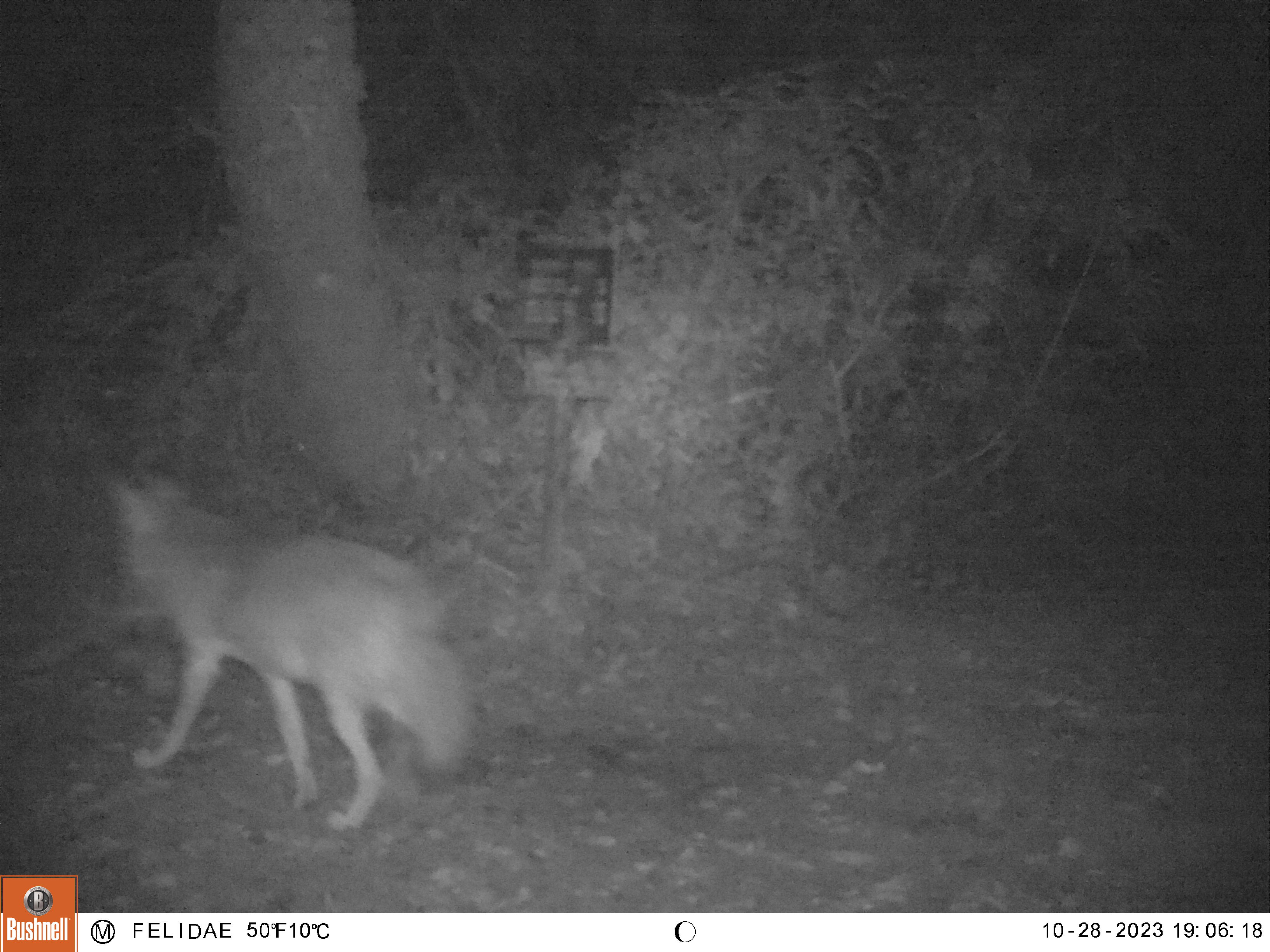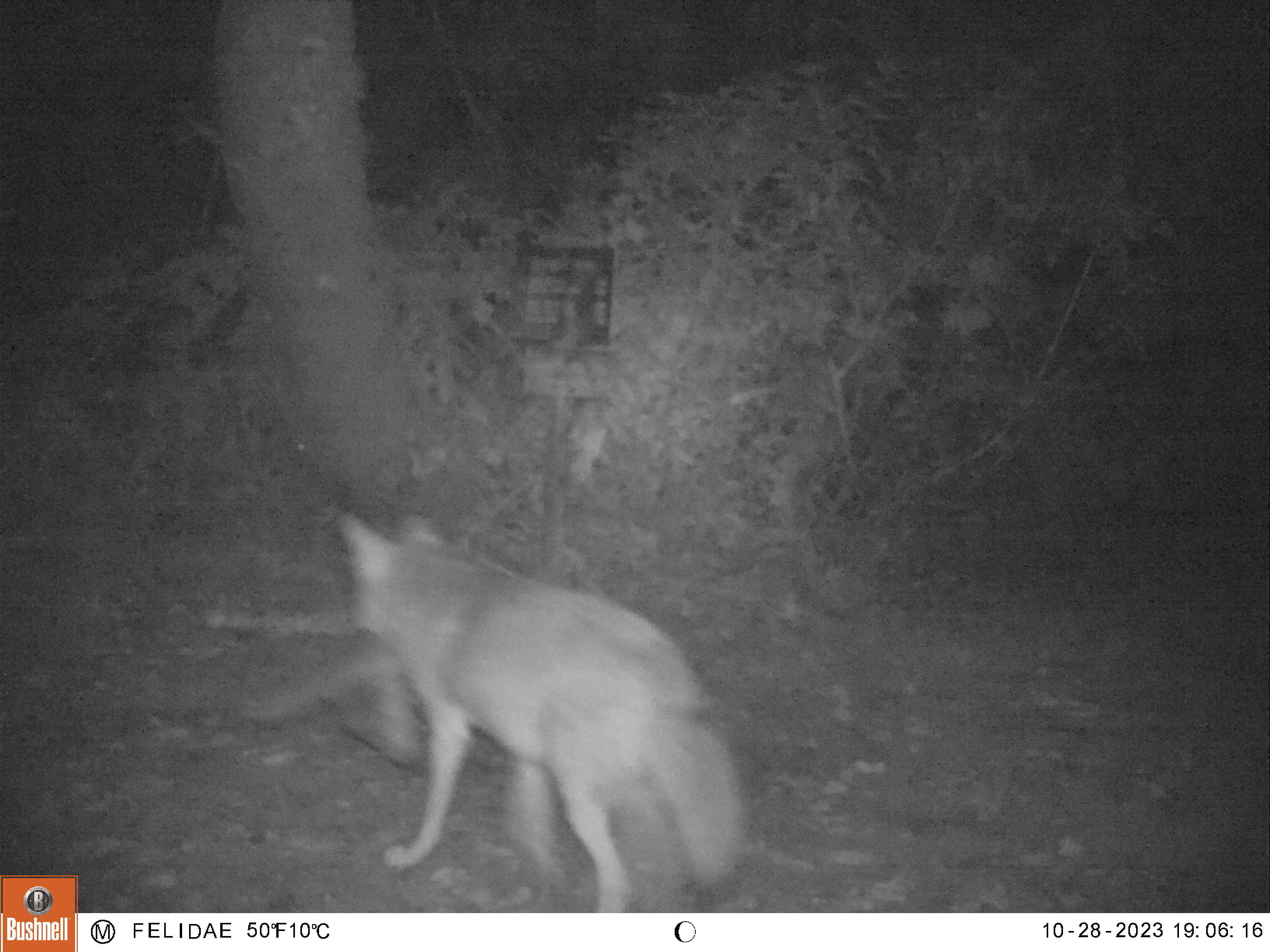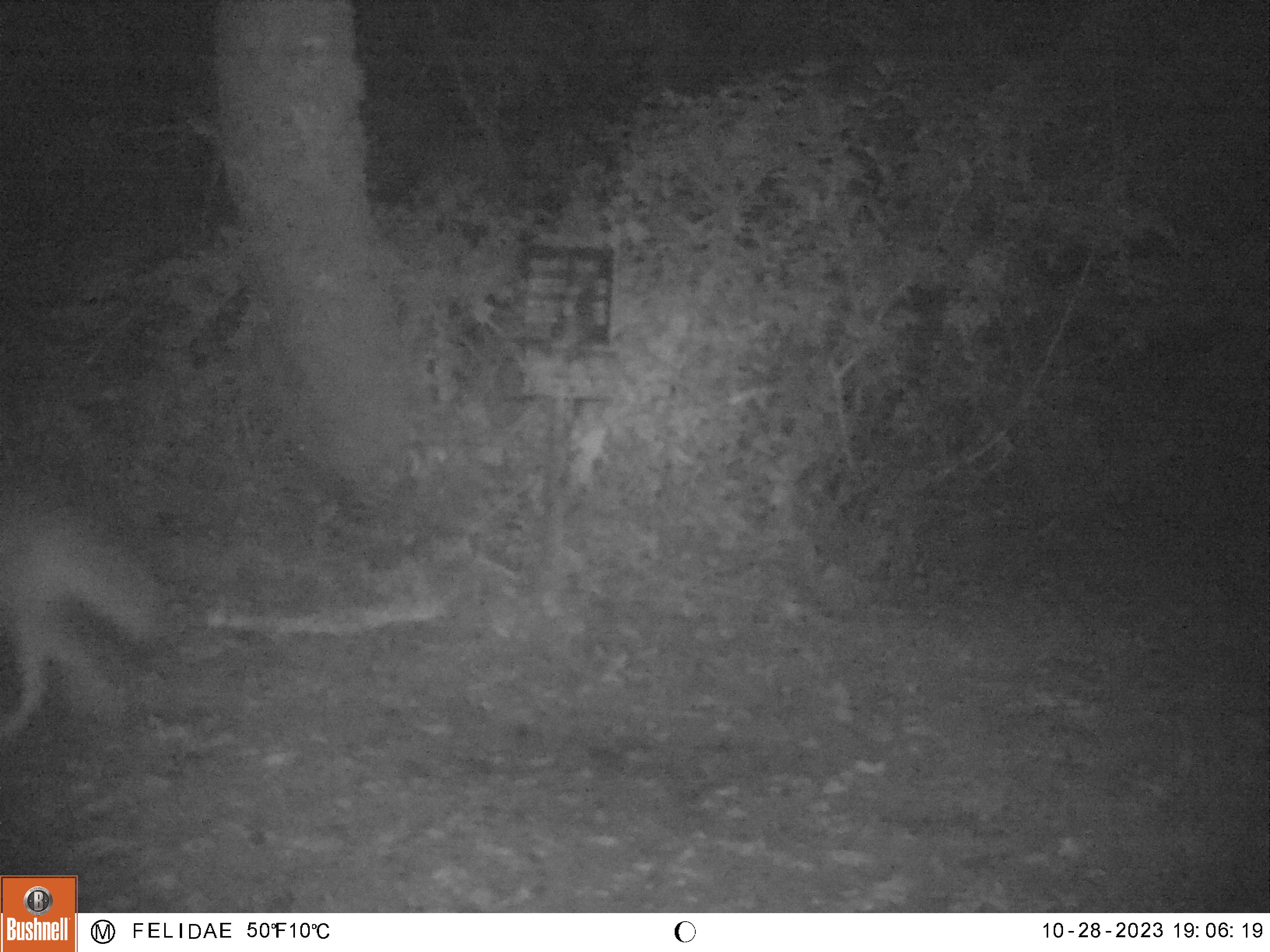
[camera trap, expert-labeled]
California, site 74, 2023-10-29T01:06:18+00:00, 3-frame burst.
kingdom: Animalia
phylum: Chordata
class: Mammalia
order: Carnivora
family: Canidae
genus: Canis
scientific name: Canis latrans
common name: coyote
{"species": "coyote (Canis latrans)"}